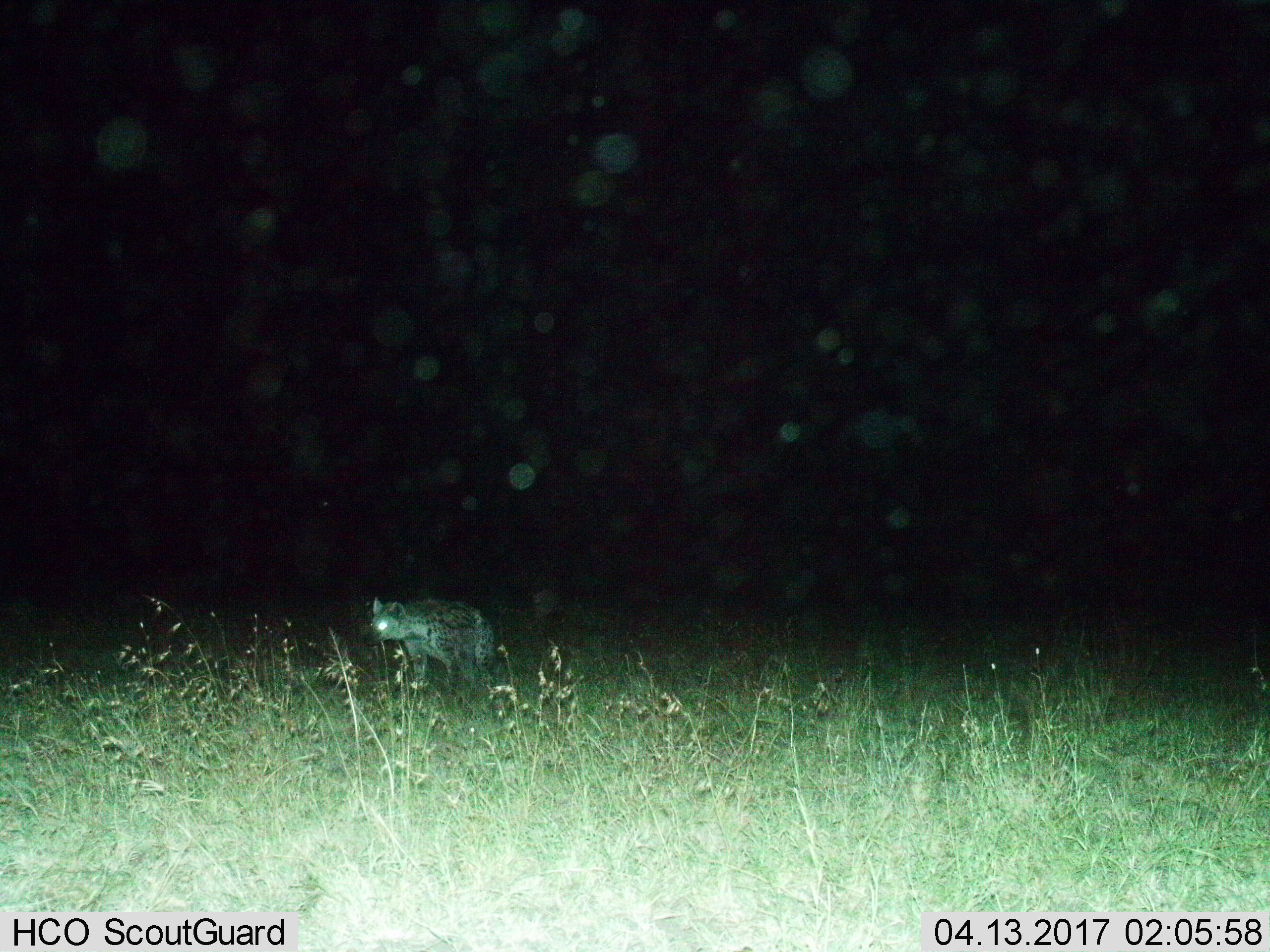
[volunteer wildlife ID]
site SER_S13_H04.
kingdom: Animalia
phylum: Chordata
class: Mammalia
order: Carnivora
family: Hyaenidae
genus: Crocuta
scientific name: Crocuta crocuta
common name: spotted hyena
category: hyenaspotted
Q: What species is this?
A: Hyenaspotted (spotted hyena) (Crocuta crocuta).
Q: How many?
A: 1.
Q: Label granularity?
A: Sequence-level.